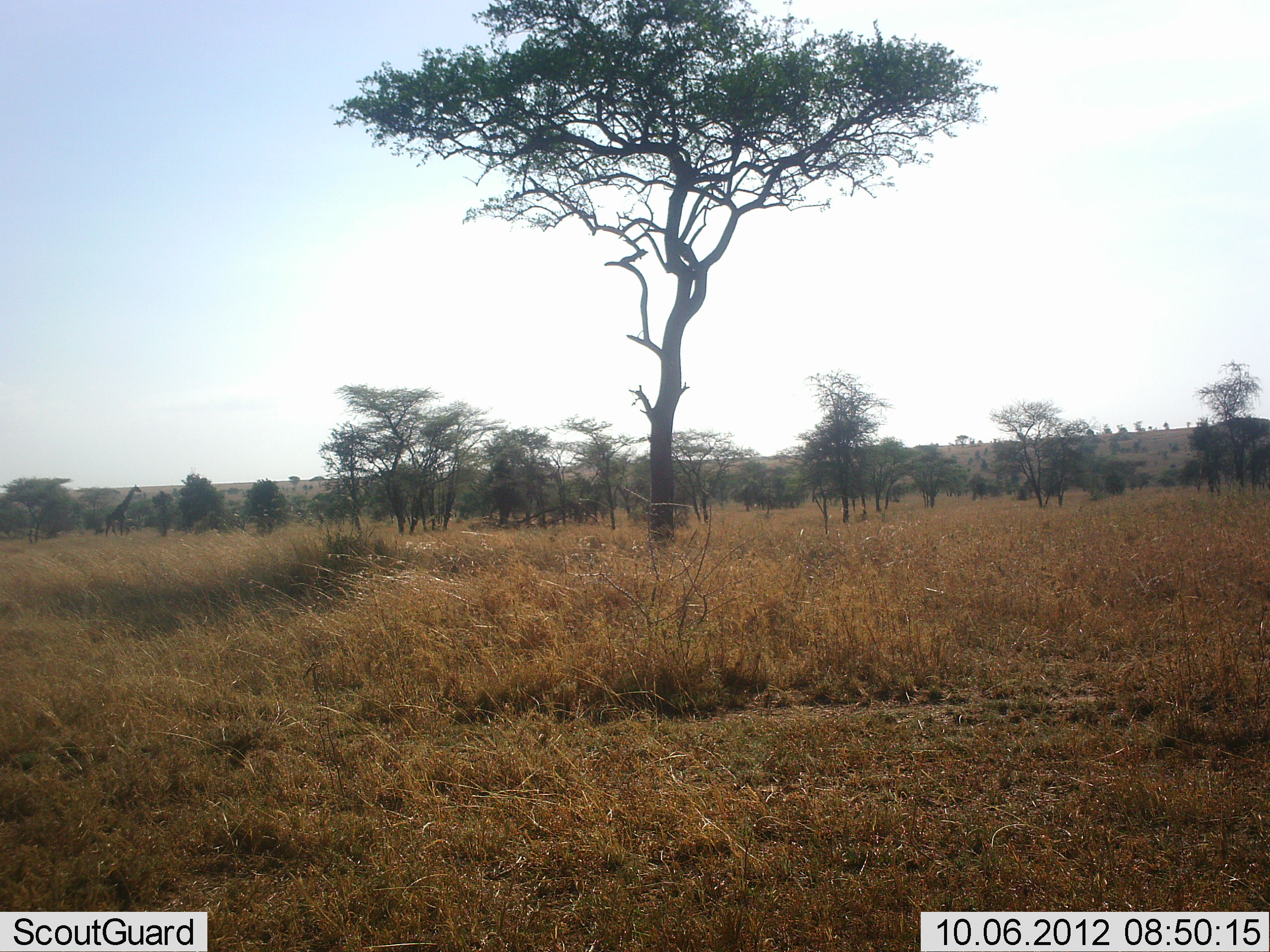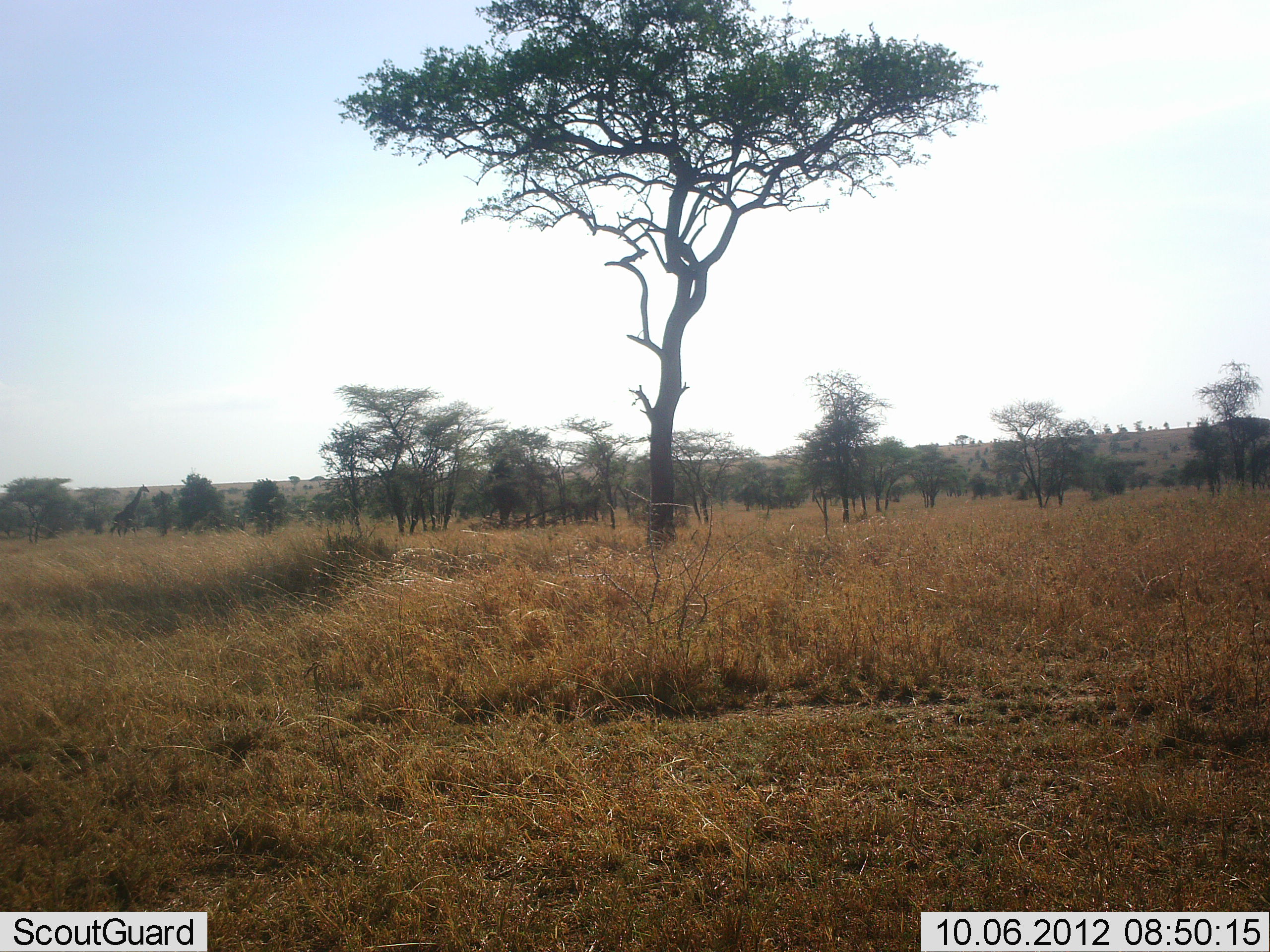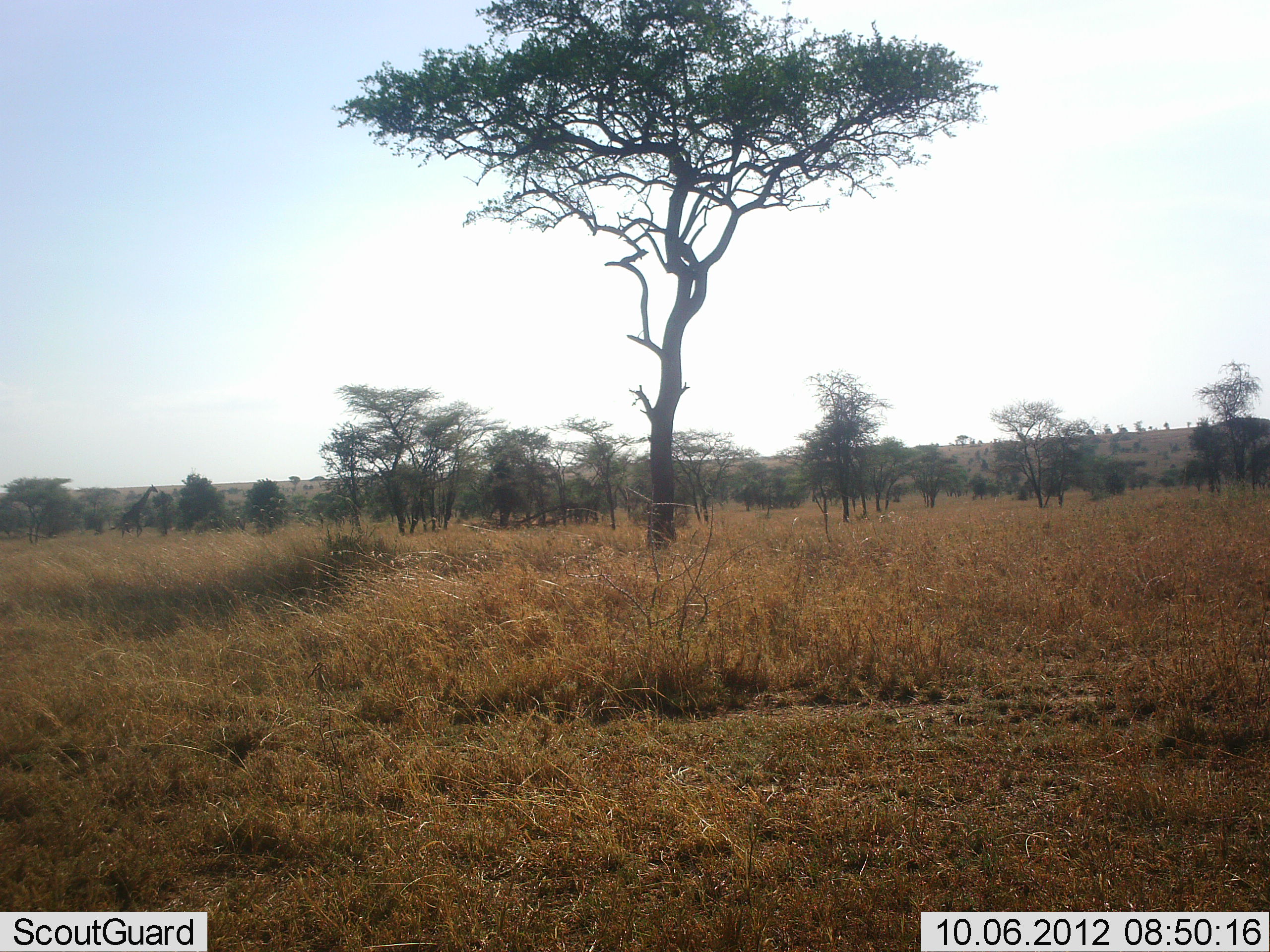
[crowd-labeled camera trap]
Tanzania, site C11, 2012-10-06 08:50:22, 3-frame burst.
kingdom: Animalia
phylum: Chordata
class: Mammalia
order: Artiodactyla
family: Giraffidae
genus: Giraffa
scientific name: Giraffa camelopardalis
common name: giraffe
Giraffe (Giraffa camelopardalis), count 1. Behavior (volunteer vote fractions): standing 10%, resting 0%, moving 90%, interacting 0%. Young present (vote fraction): 0%. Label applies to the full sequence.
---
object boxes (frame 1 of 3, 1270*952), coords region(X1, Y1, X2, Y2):
animal: region(104, 485, 142, 538)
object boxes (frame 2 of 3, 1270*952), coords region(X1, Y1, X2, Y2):
animal: region(110, 483, 150, 540)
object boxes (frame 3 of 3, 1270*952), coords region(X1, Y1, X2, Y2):
animal: region(118, 484, 158, 538)